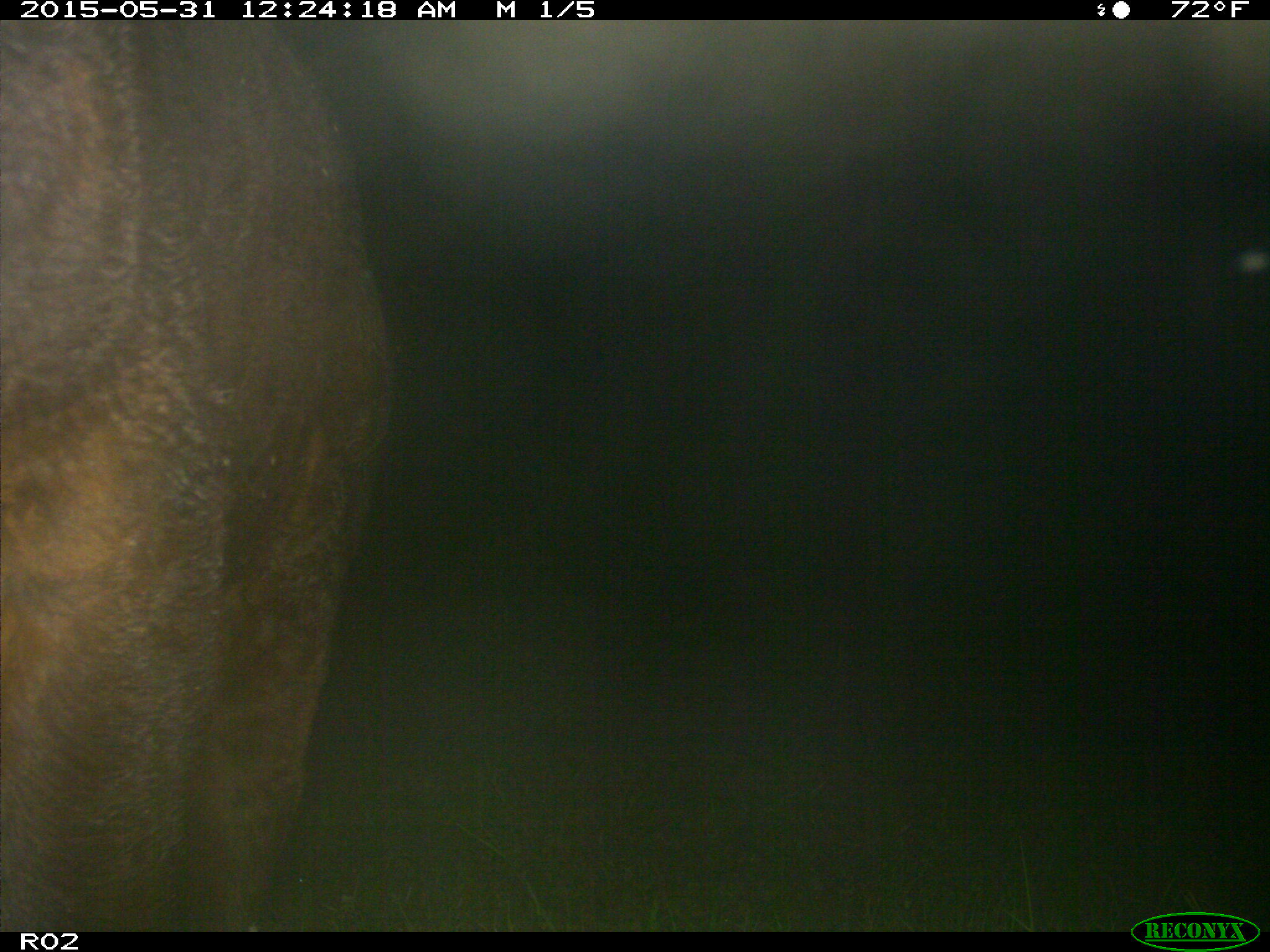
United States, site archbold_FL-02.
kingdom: Animalia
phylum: Chordata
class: Mammalia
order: Artiodactyla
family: Bovidae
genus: Bos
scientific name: Bos taurus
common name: domestic cow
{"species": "Bos taurus (domestic cow)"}